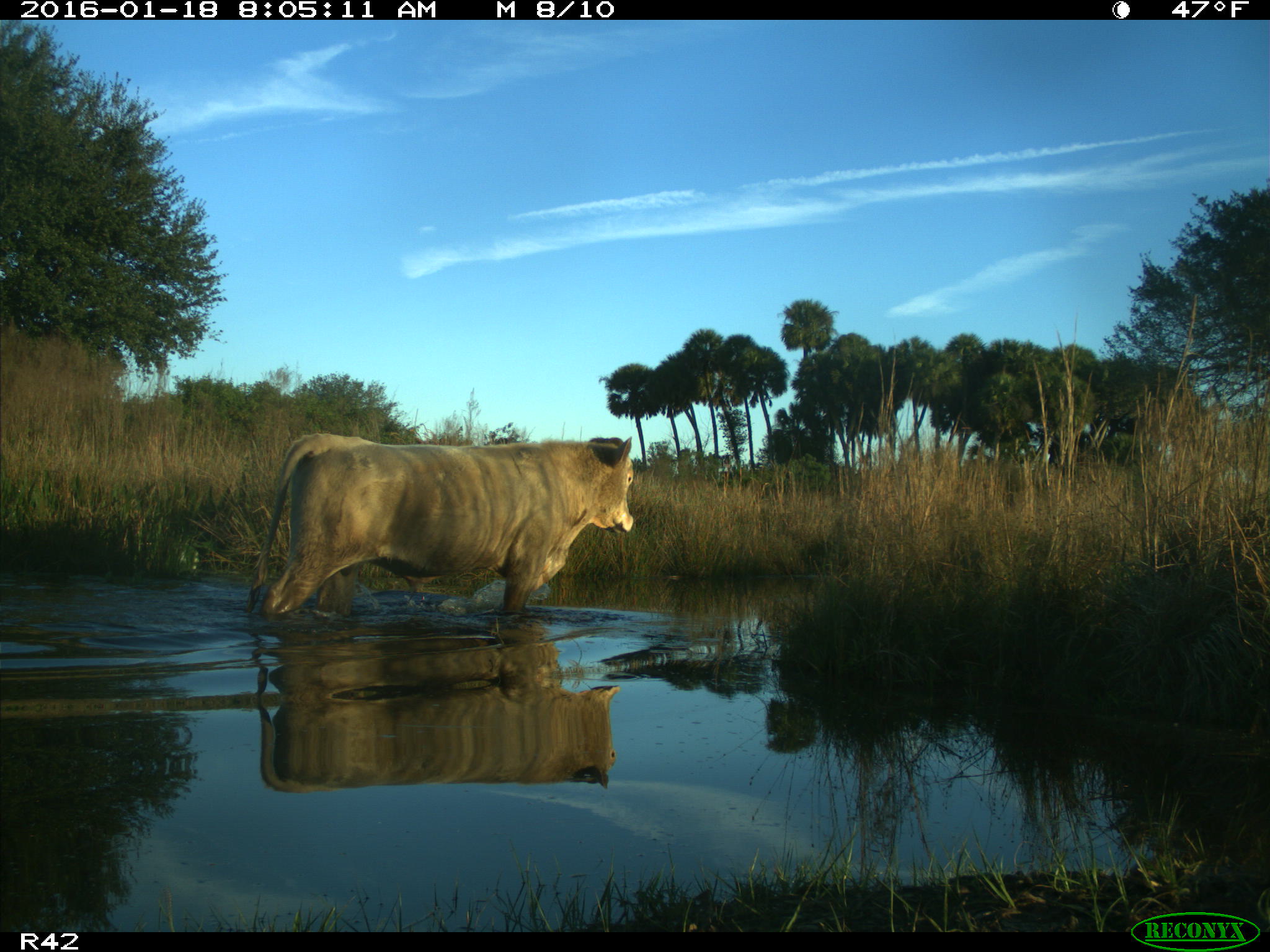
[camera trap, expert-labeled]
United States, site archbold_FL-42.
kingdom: Animalia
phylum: Chordata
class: Mammalia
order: Artiodactyla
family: Bovidae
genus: Bos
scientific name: Bos taurus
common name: domestic cow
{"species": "Bos taurus (domestic cow)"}